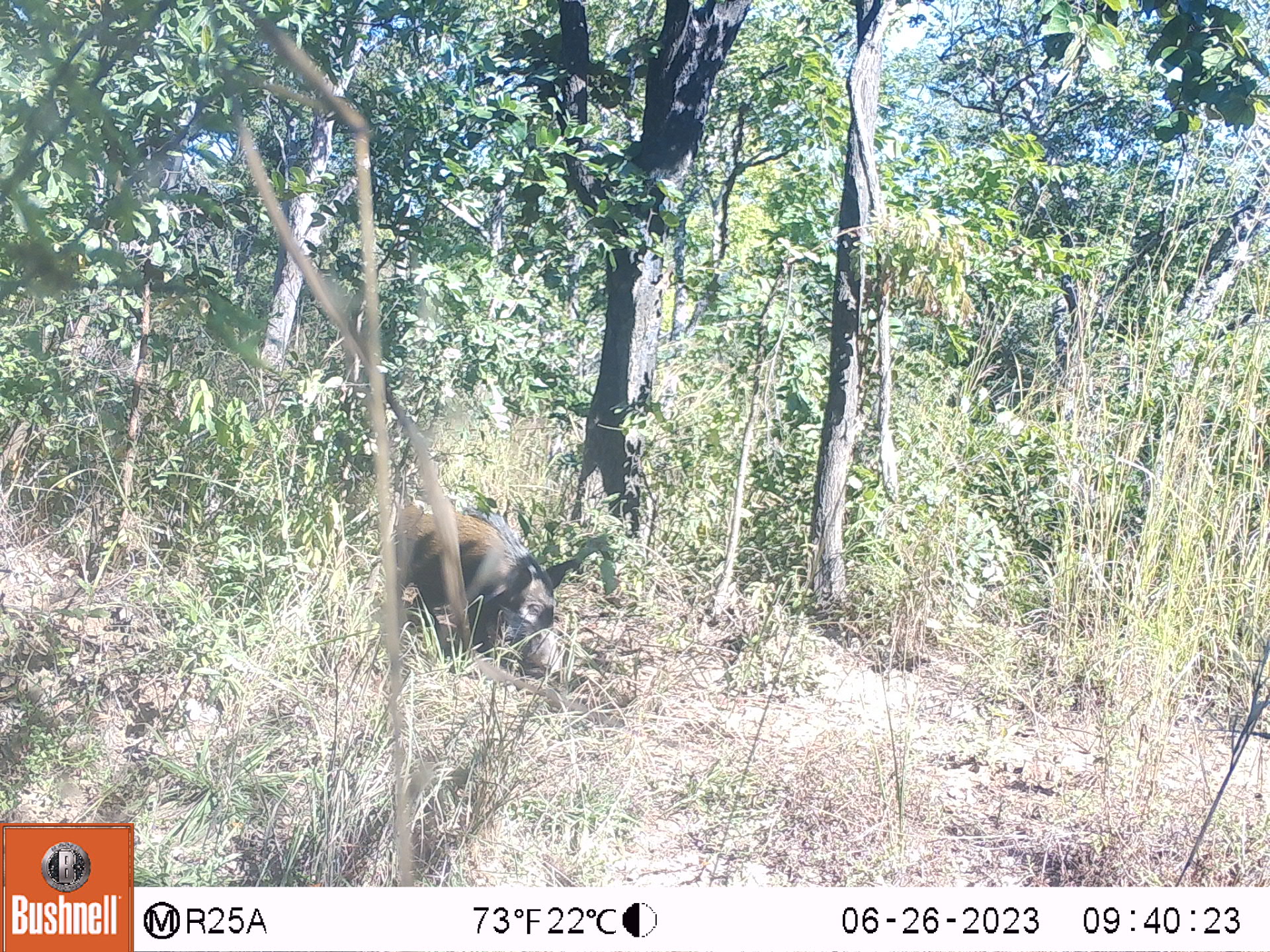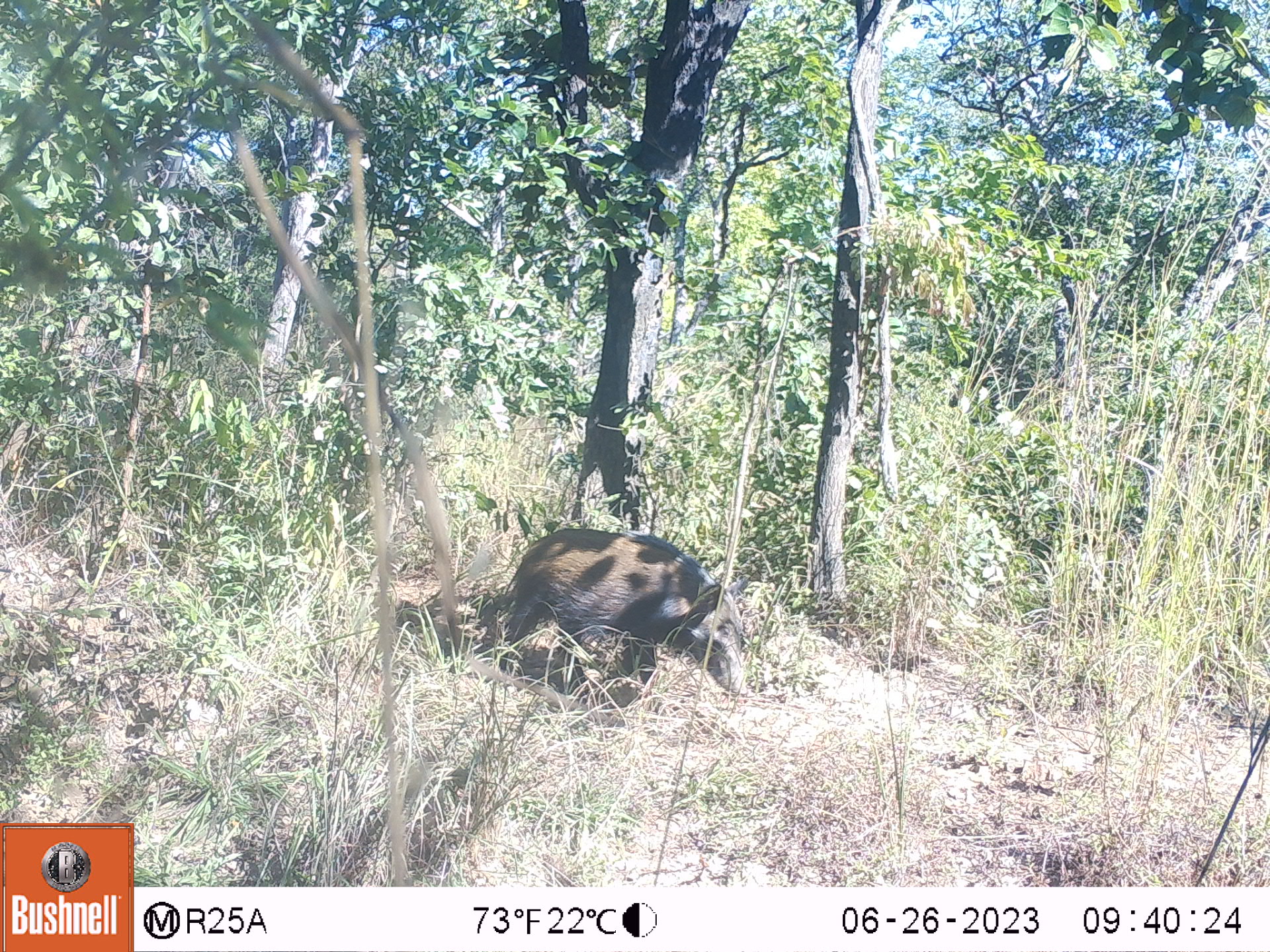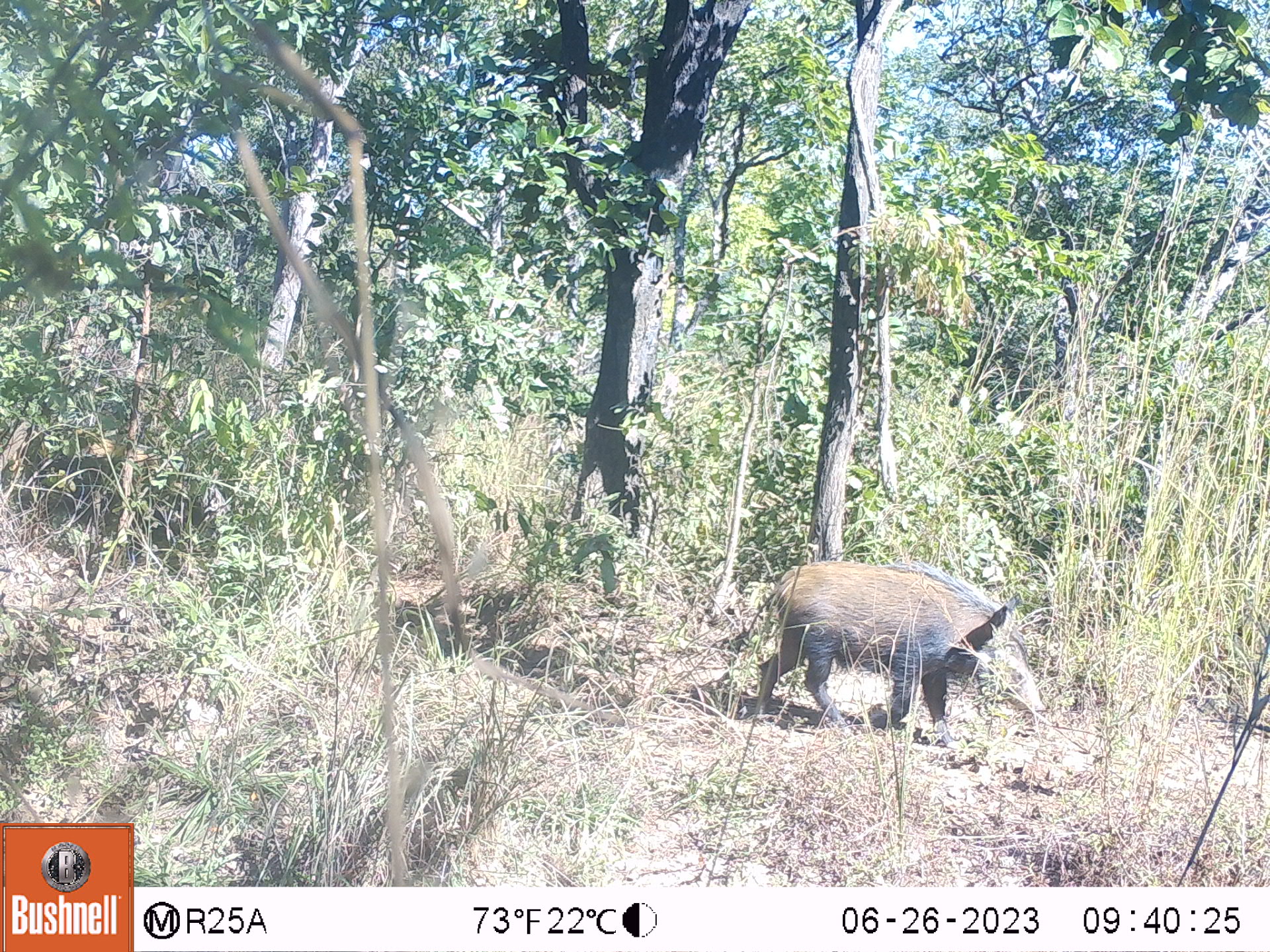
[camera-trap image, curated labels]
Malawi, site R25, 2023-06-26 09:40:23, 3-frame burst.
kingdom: Animalia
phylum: Chordata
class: Mammalia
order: Artiodactyla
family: Suidae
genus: Potamochoerus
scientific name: Potamochoerus larvatus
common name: bushpig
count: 1